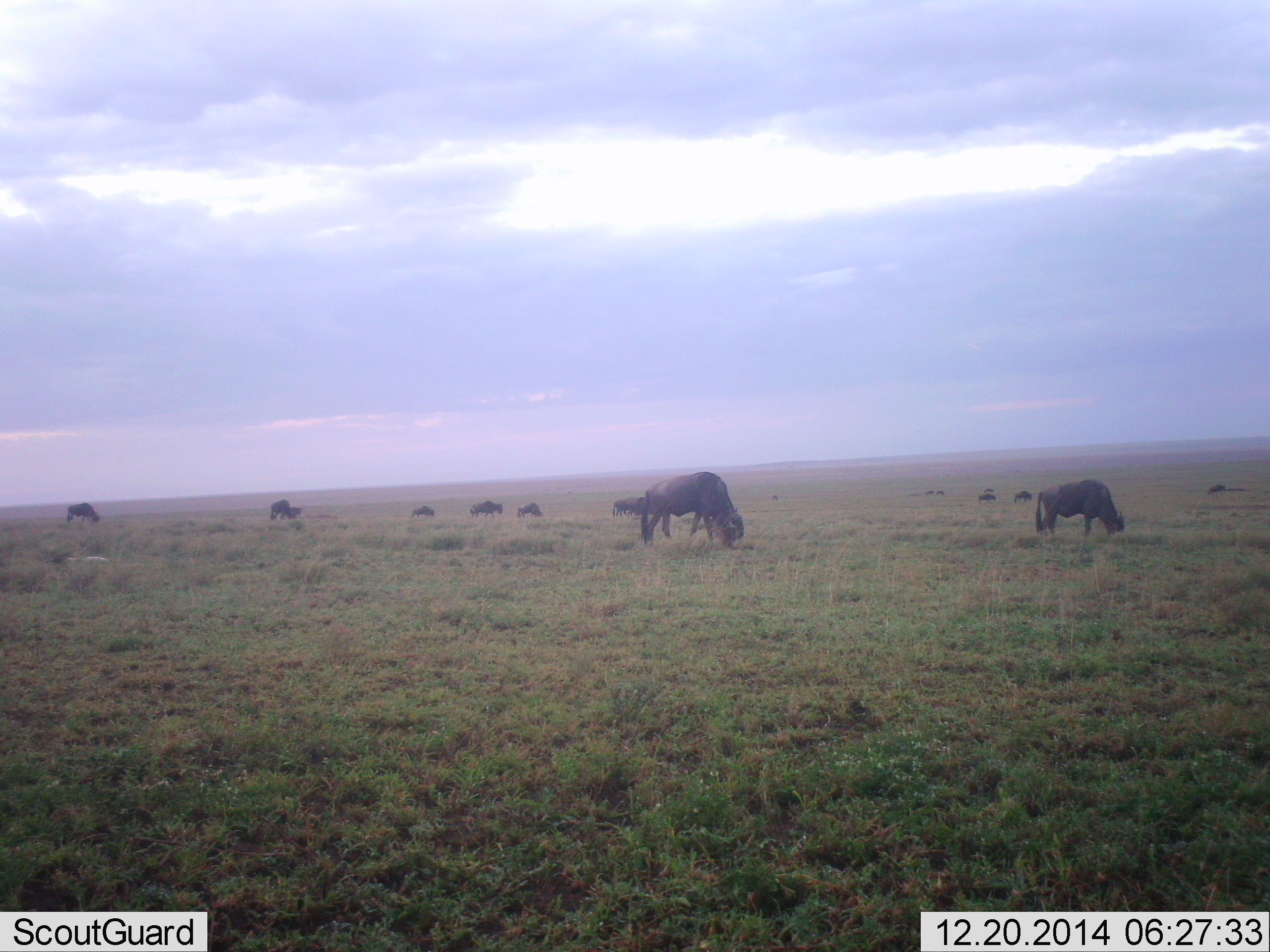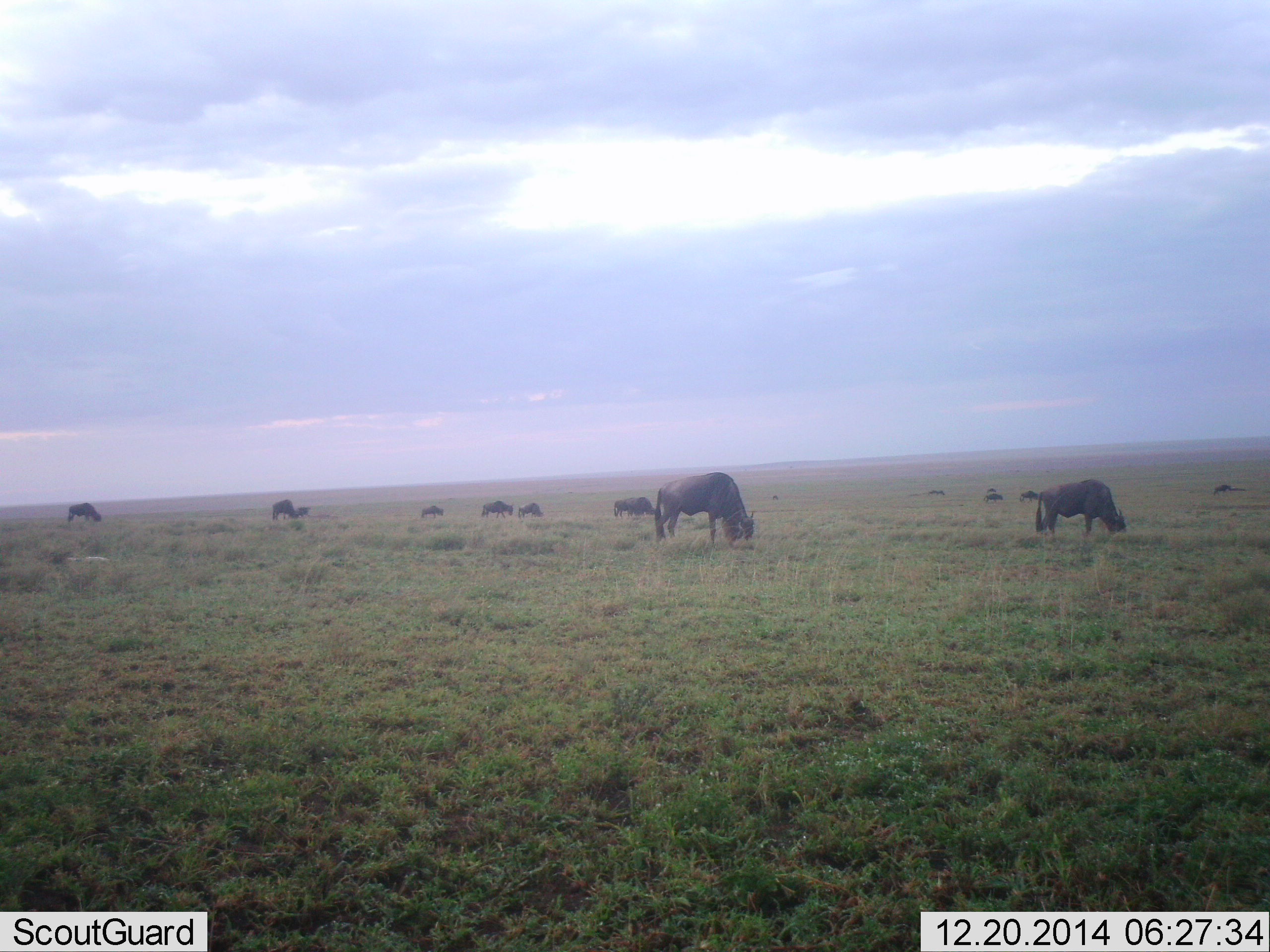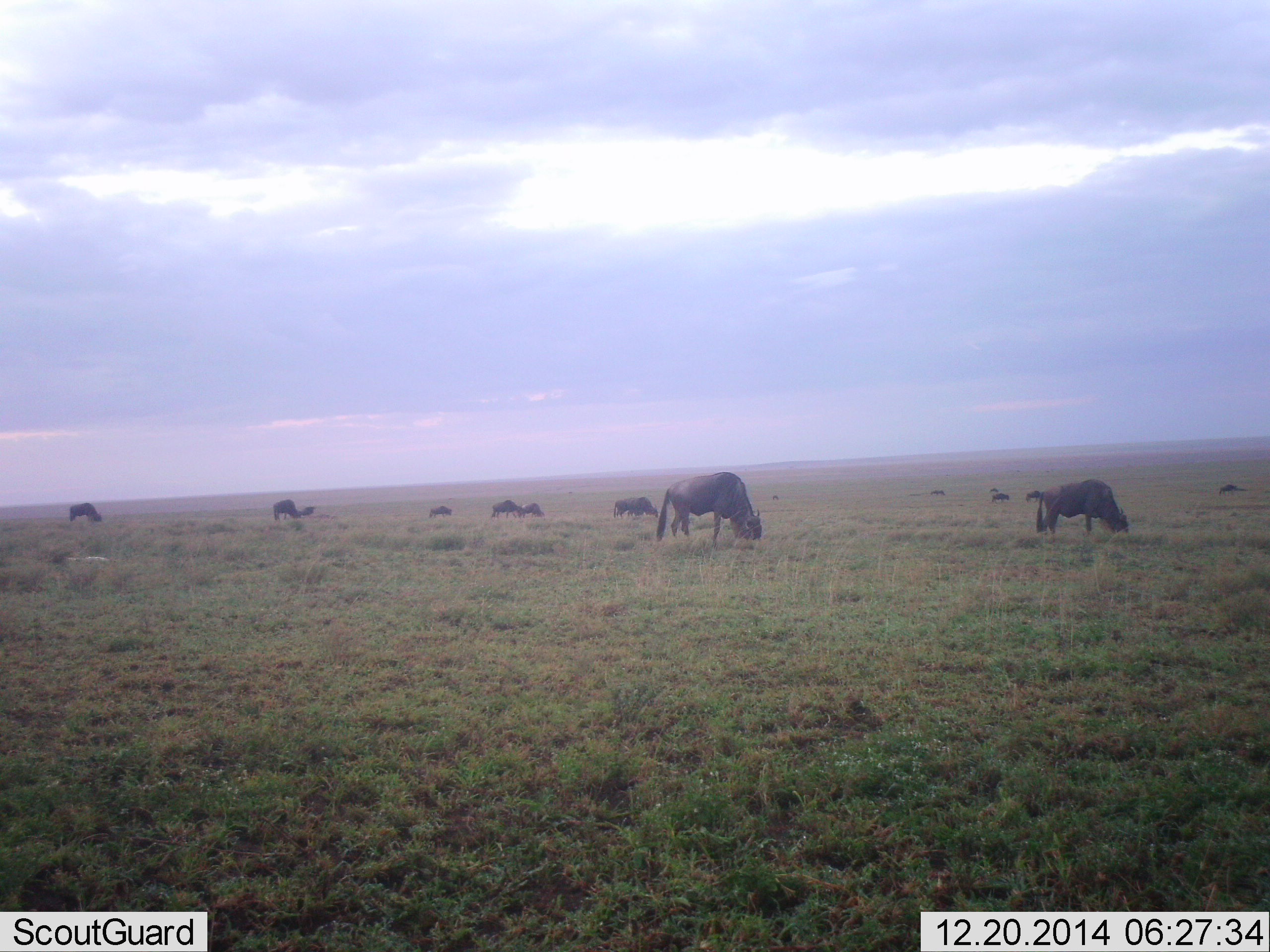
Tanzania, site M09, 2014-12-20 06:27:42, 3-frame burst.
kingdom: Animalia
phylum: Chordata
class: Mammalia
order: Artiodactyla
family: Bovidae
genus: Connochaetes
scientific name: Connochaetes taurinus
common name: blue wildebeest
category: wildebeest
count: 11-50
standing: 30%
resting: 0%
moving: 50%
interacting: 0%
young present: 0%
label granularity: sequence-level